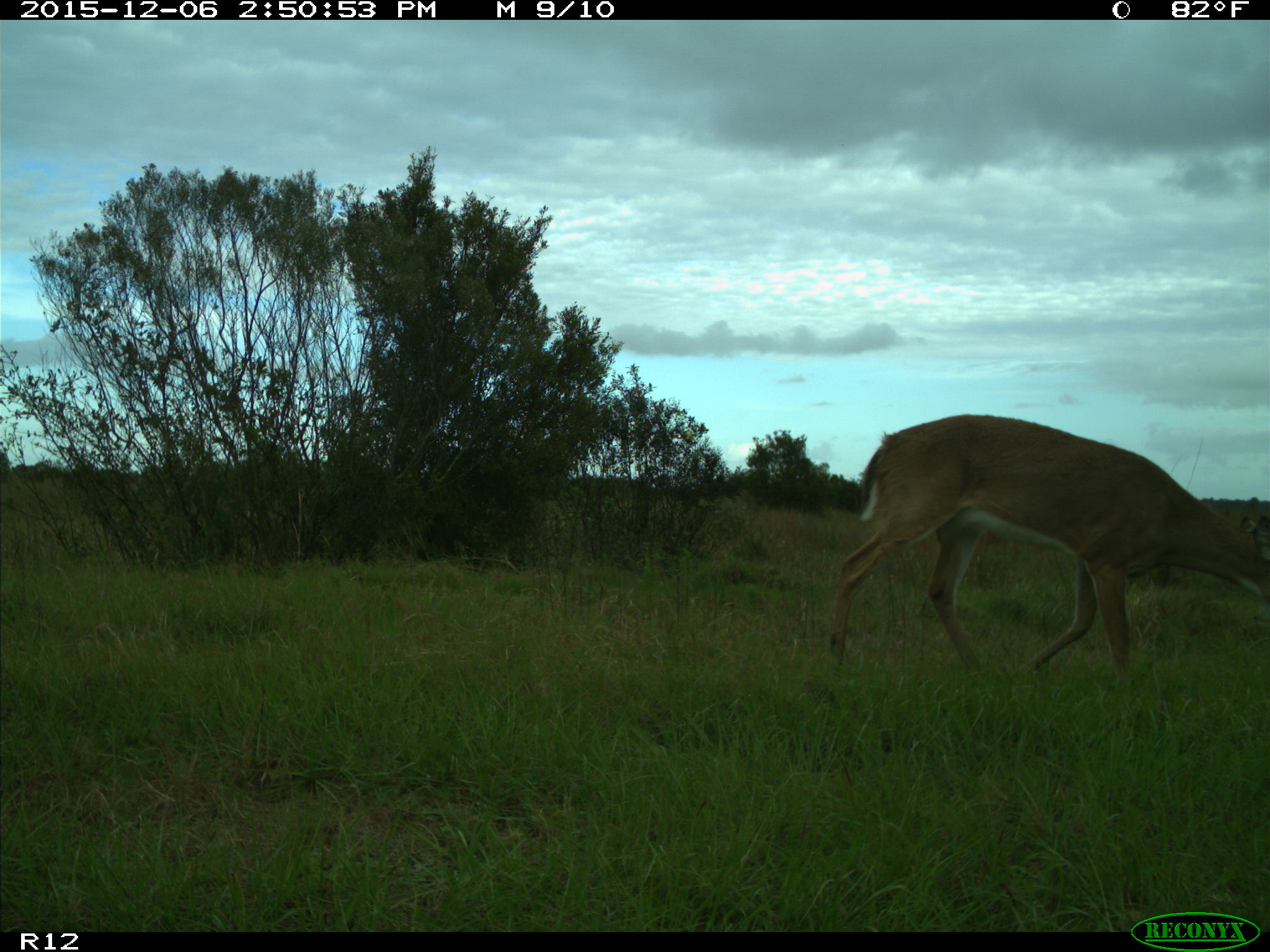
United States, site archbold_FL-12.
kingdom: Animalia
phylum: Chordata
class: Mammalia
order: Artiodactyla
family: Cervidae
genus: Odocoileus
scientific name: Odocoileus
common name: deer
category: unidentified deer